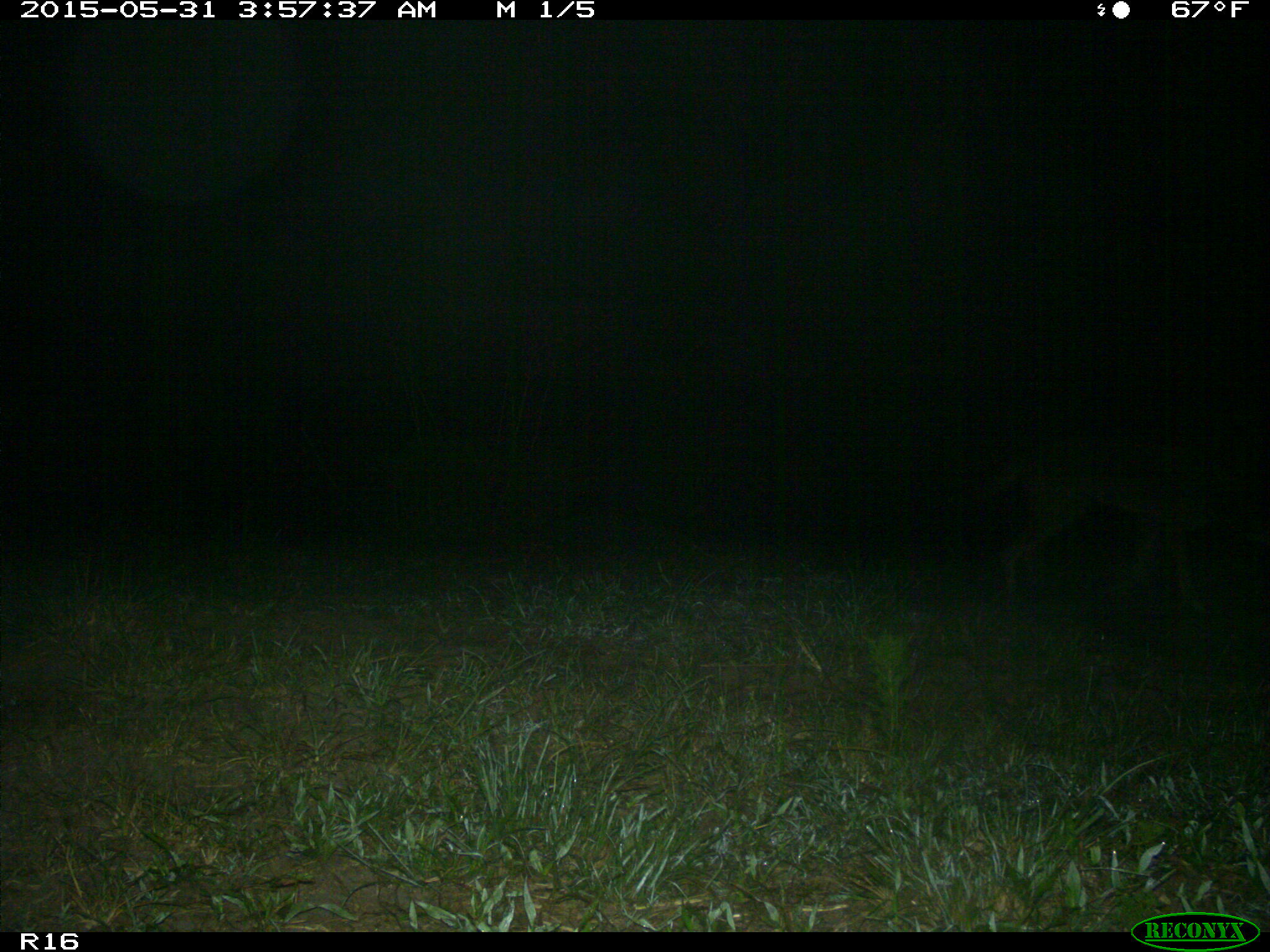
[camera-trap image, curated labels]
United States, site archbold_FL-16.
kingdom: Animalia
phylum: Chordata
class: Mammalia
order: Carnivora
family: Canidae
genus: Canis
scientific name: Canis latrans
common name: coyote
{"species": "Canis latrans (coyote)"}